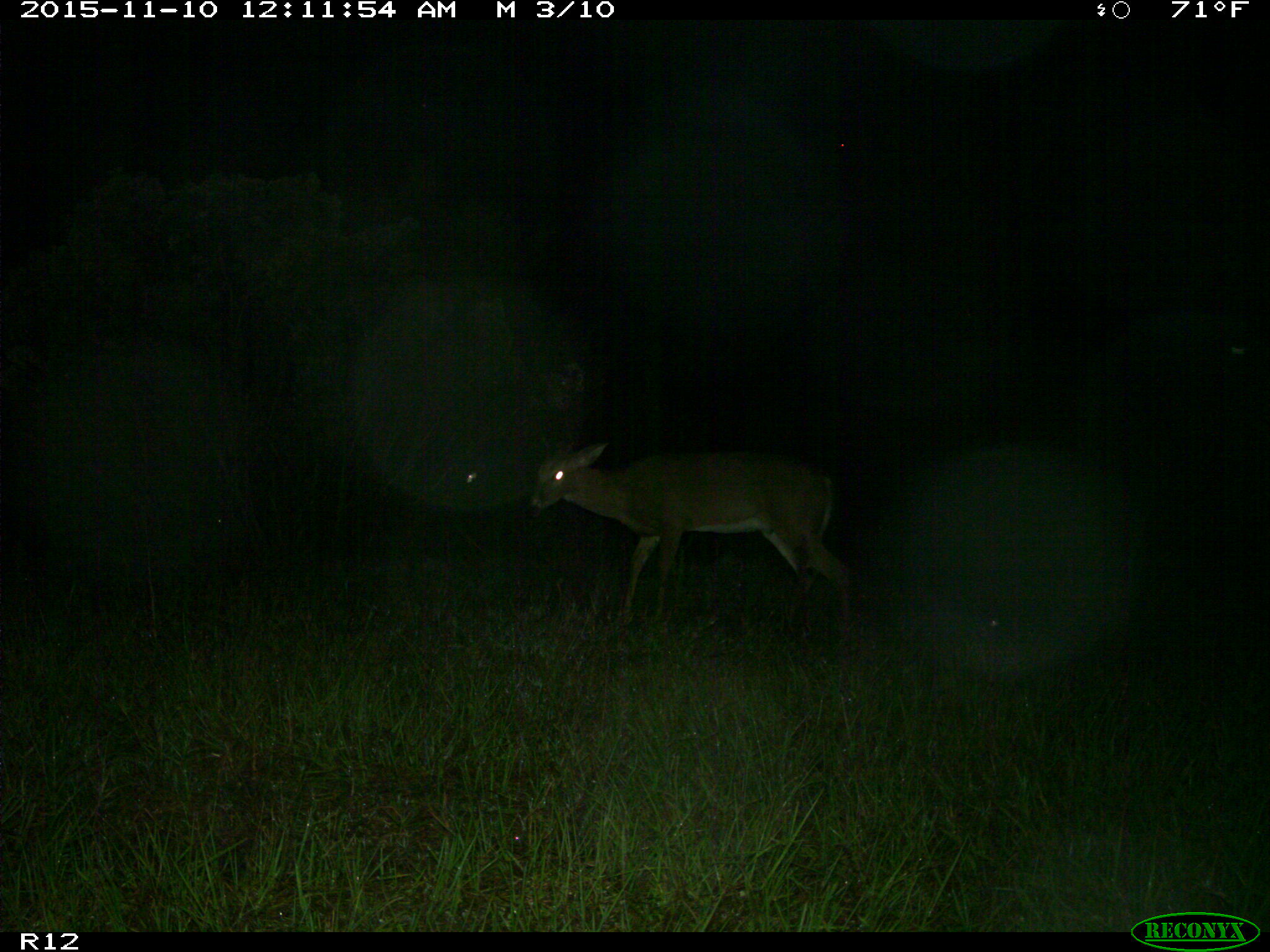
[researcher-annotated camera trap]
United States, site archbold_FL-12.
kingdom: Animalia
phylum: Chordata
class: Mammalia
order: Artiodactyla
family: Cervidae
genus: Odocoileus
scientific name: Odocoileus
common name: deer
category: unidentified deer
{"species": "unidentified deer (deer) (Odocoileus)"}